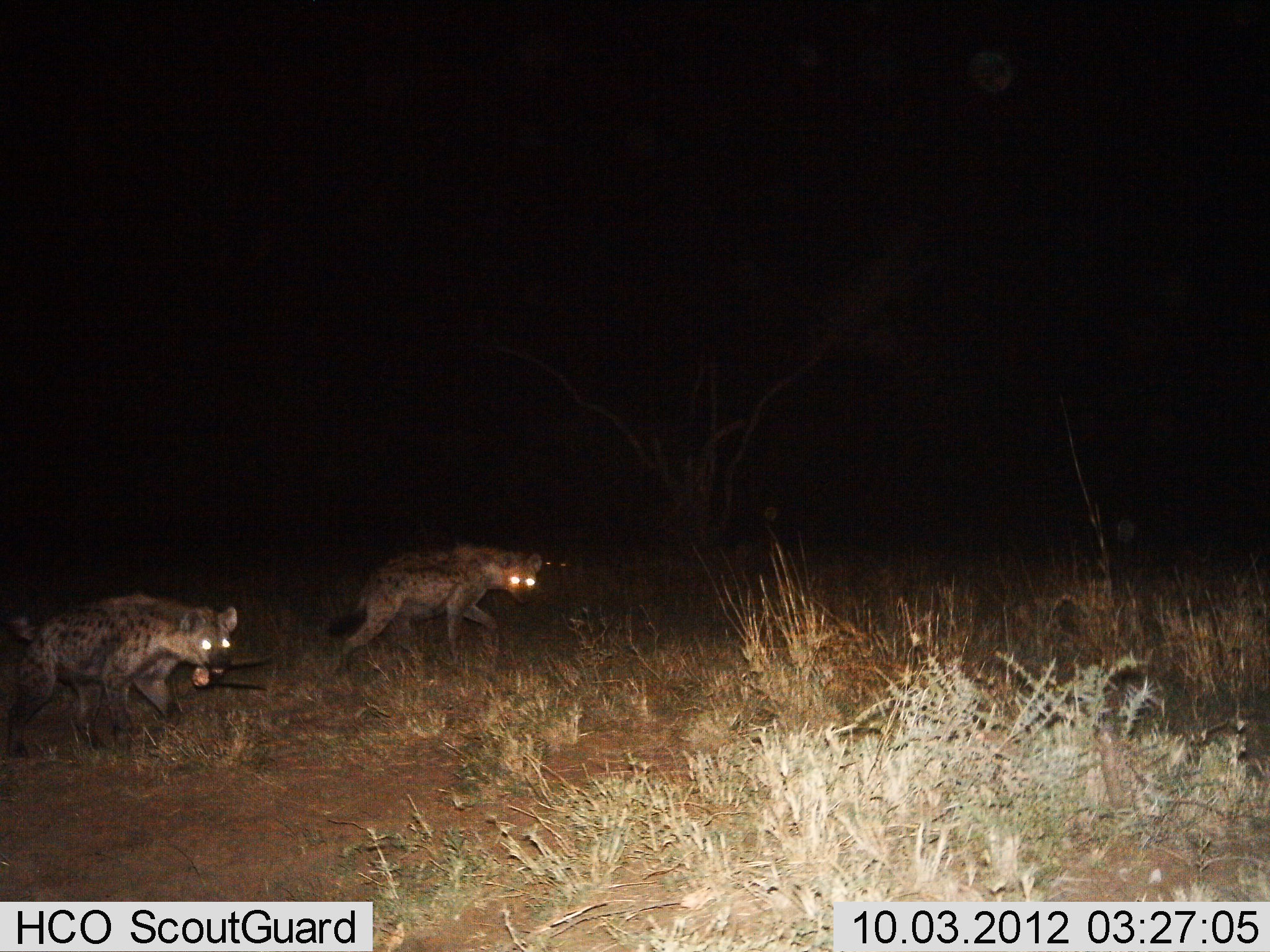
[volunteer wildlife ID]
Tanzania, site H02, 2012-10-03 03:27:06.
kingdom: Animalia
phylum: Chordata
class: Mammalia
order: Carnivora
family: Hyaenidae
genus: Crocuta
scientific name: Crocuta crocuta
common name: spotted hyena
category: hyenaspotted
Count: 2.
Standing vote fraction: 0%.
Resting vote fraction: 0%.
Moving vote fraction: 100%.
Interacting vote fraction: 0%.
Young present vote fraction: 0%.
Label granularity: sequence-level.